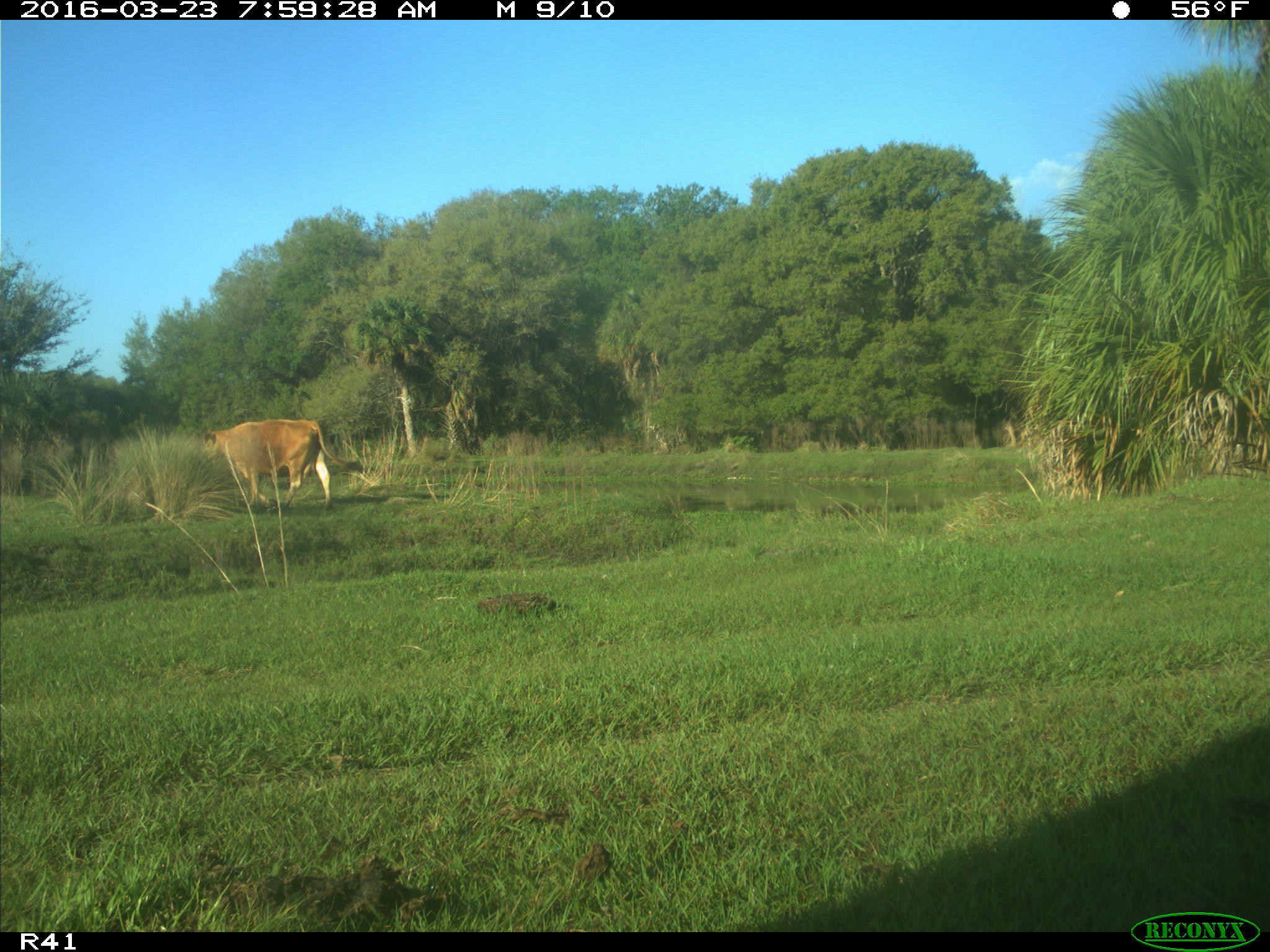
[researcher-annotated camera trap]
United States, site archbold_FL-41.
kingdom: Animalia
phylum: Chordata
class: Mammalia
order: Artiodactyla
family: Bovidae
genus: Bos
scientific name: Bos taurus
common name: domestic cow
Bos taurus (domestic cow).